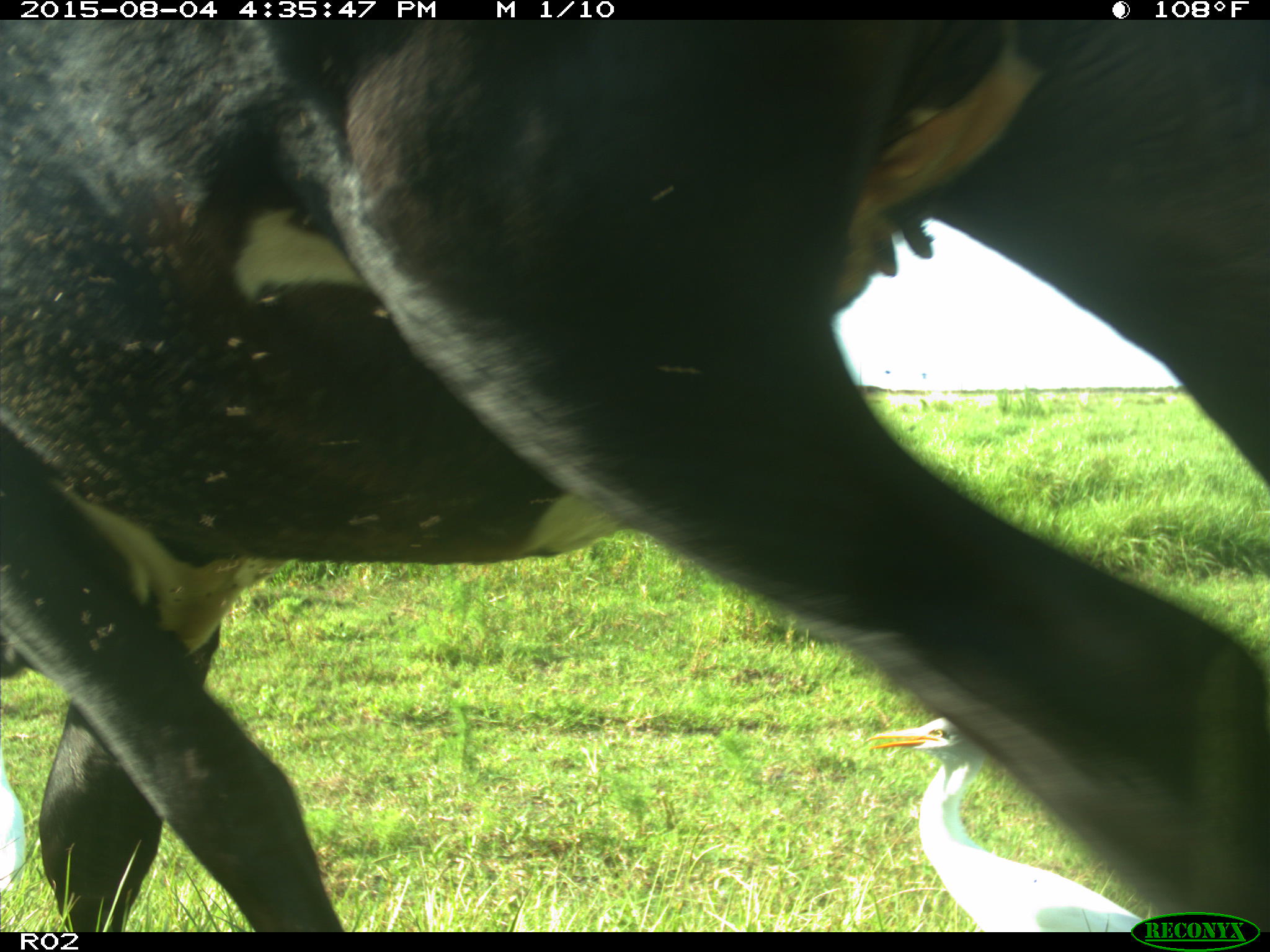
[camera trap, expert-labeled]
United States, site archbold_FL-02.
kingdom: Animalia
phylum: Chordata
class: Mammalia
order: Artiodactyla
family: Bovidae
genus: Bos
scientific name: Bos taurus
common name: domestic cow